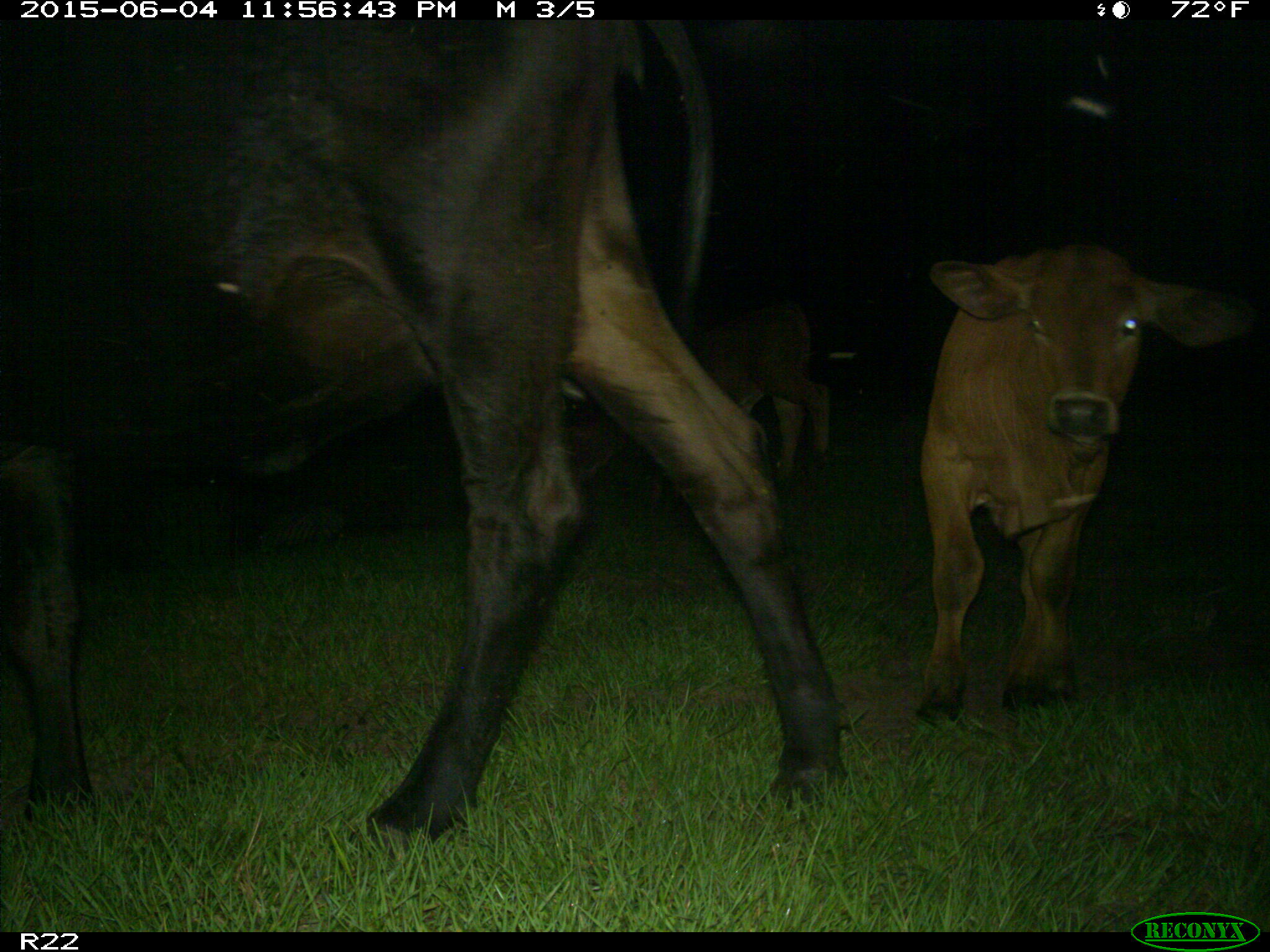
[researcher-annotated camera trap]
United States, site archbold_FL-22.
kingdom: Animalia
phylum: Chordata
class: Mammalia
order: Artiodactyla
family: Bovidae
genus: Bos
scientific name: Bos taurus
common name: domestic cow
Bos taurus (domestic cow).